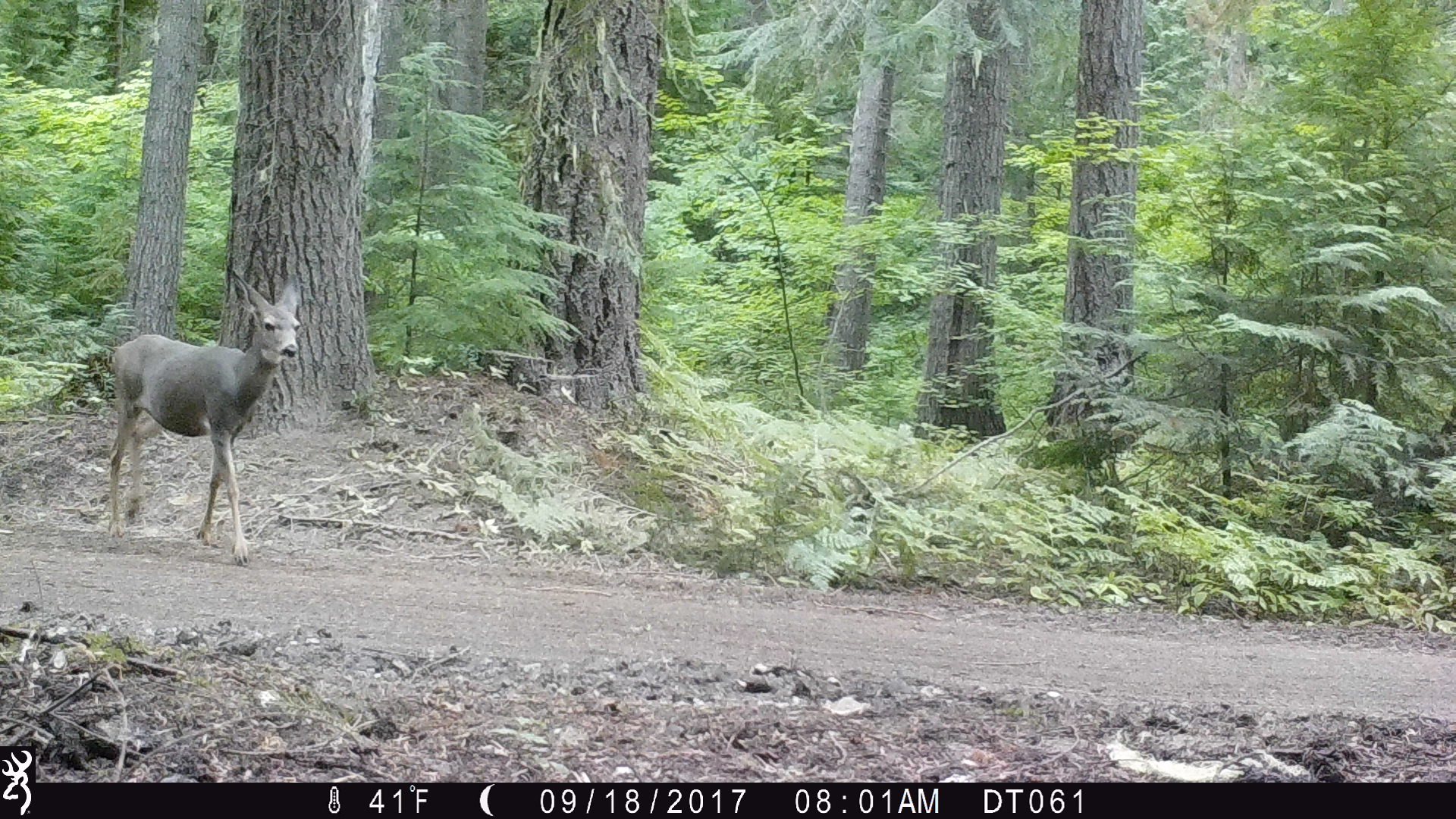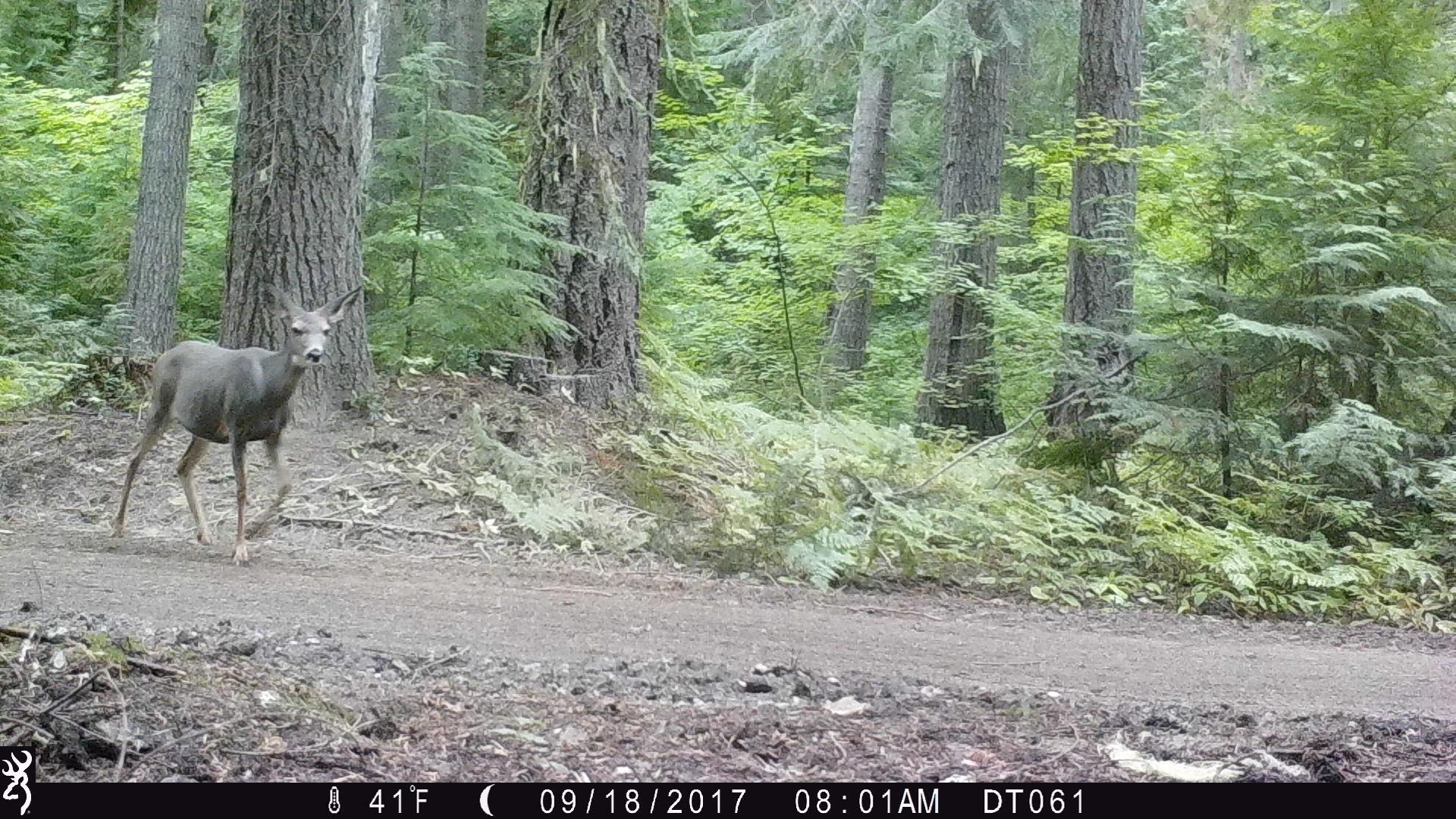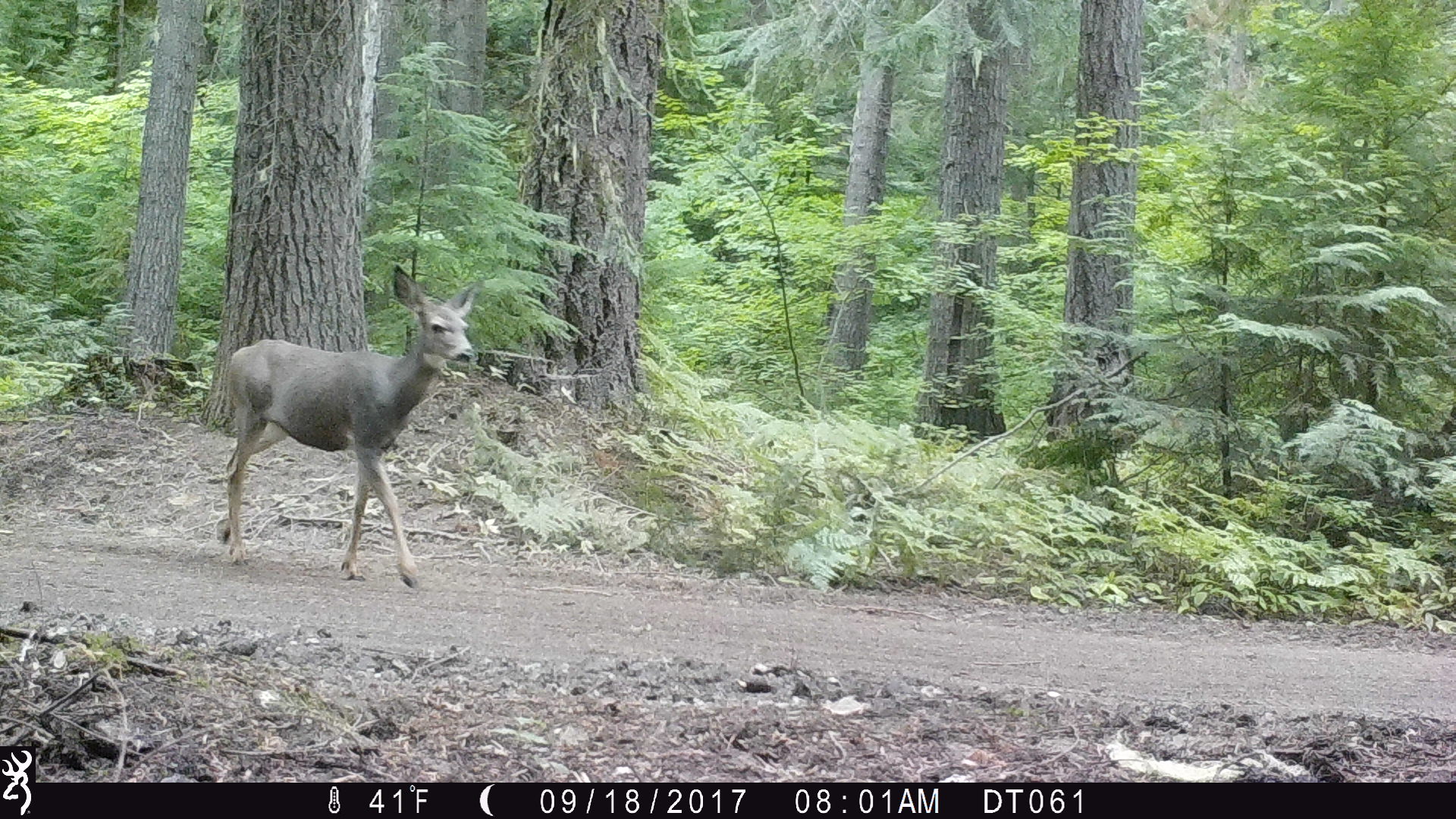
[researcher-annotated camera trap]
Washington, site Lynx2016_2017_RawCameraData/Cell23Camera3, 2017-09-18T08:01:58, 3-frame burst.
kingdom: Animalia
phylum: Chordata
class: Mammalia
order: Artiodactyla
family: Cervidae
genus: Odocoileus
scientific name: Odocoileus hemionus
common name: mule deer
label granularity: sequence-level